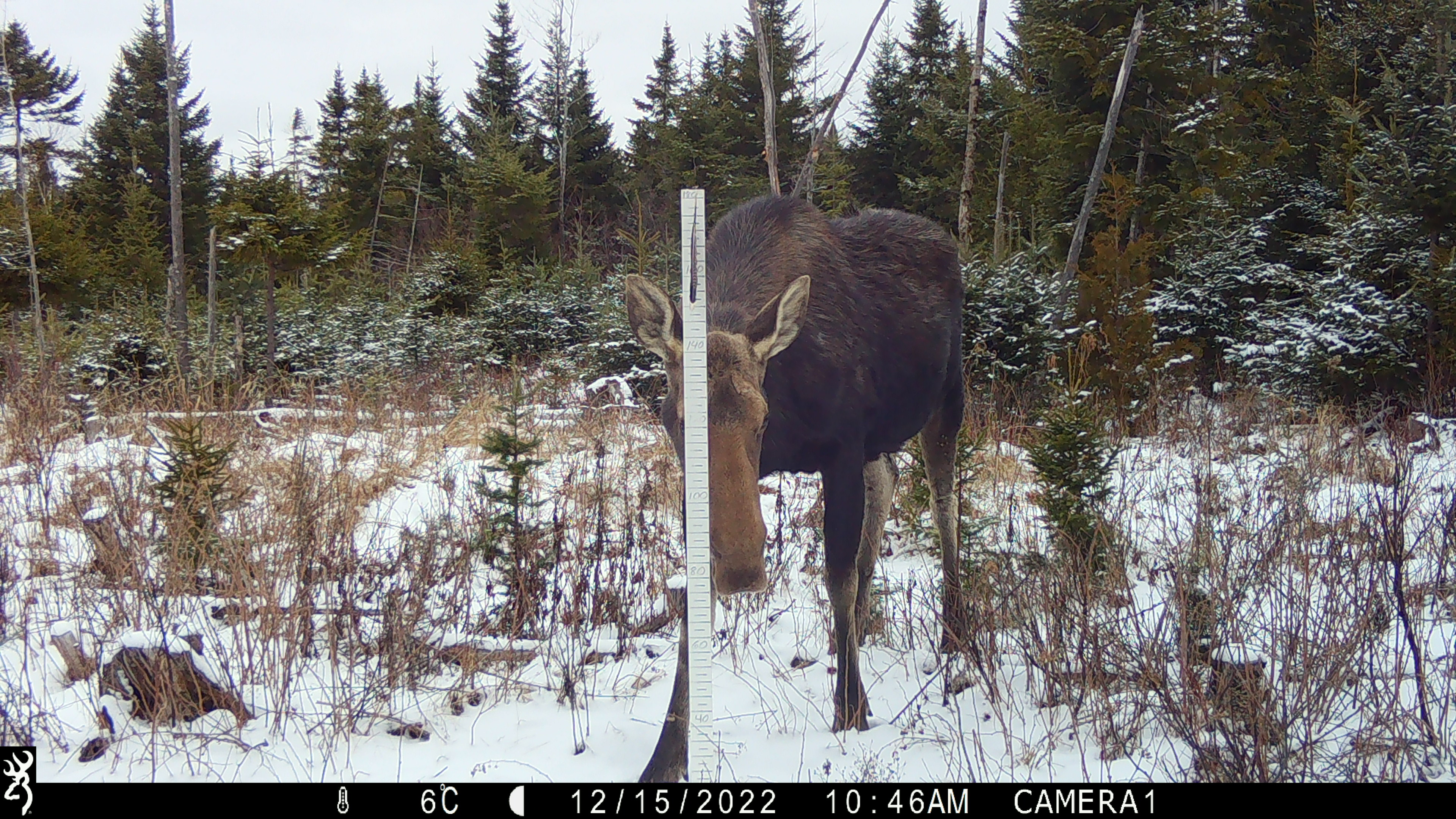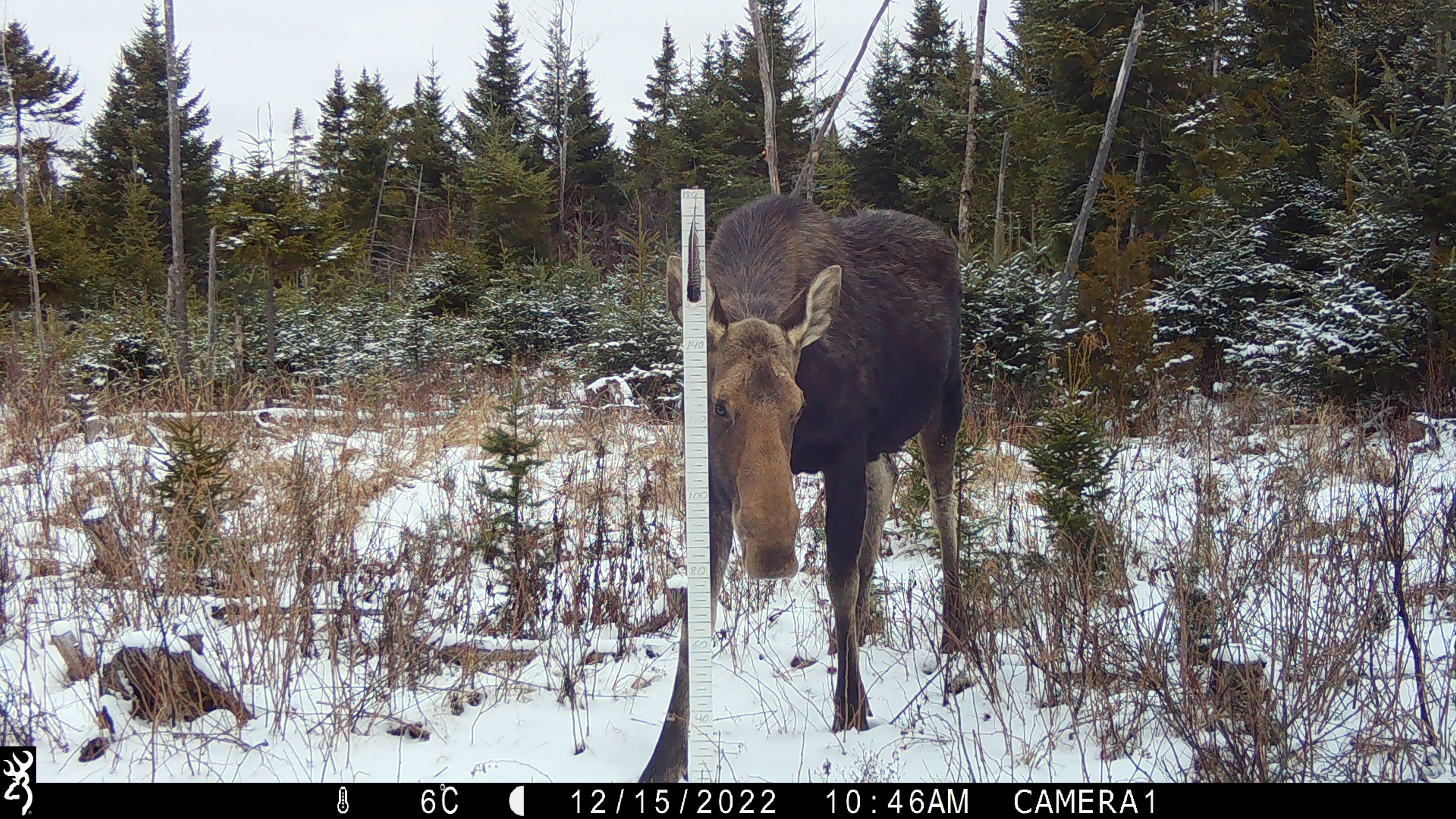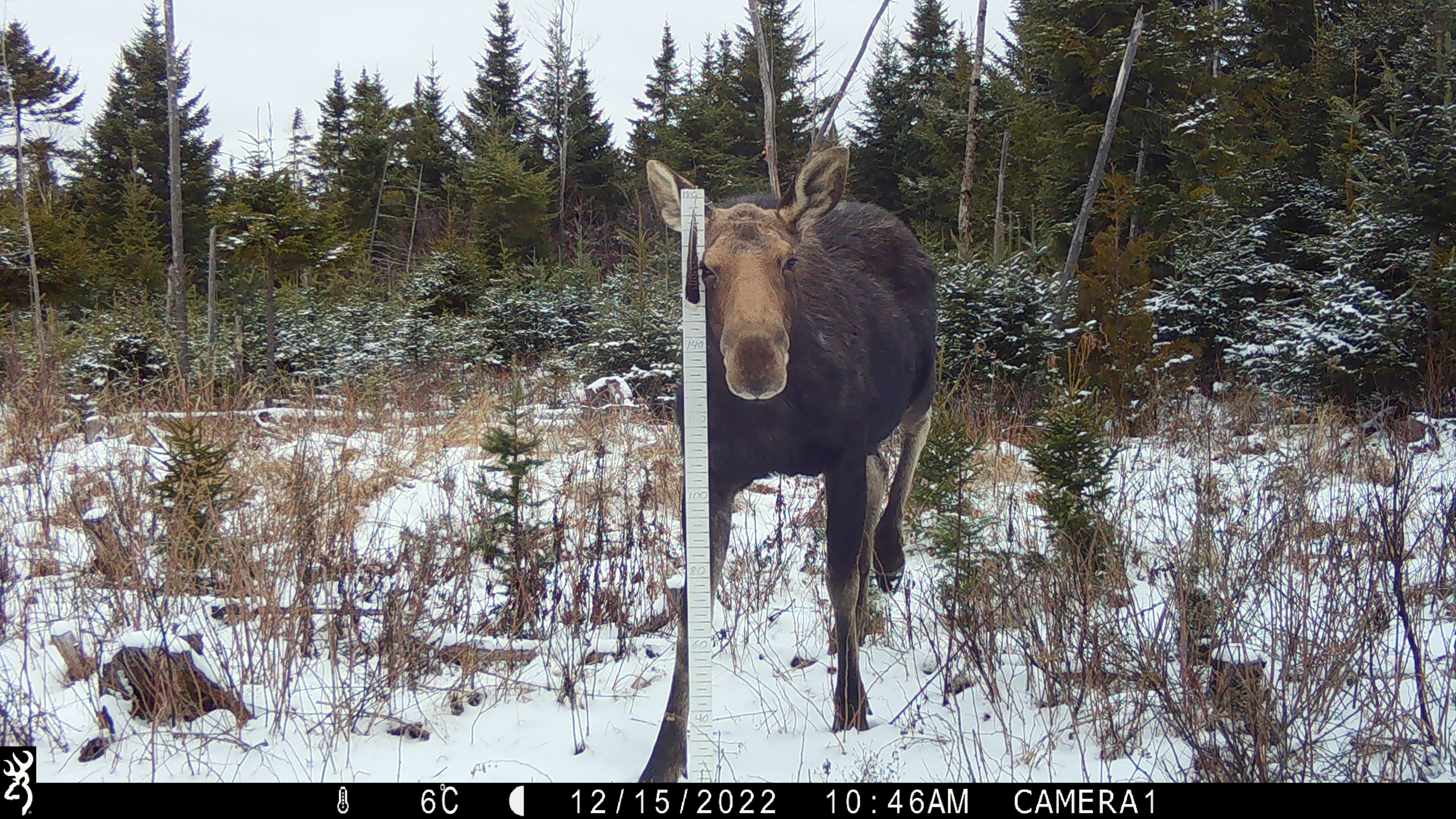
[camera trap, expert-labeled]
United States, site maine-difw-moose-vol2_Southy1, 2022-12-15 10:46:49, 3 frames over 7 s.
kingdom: Animalia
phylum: Chordata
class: Mammalia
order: Artiodactyla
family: Cervidae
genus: Alces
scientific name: Alces alces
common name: moose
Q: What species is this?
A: Moose (Alces alces).